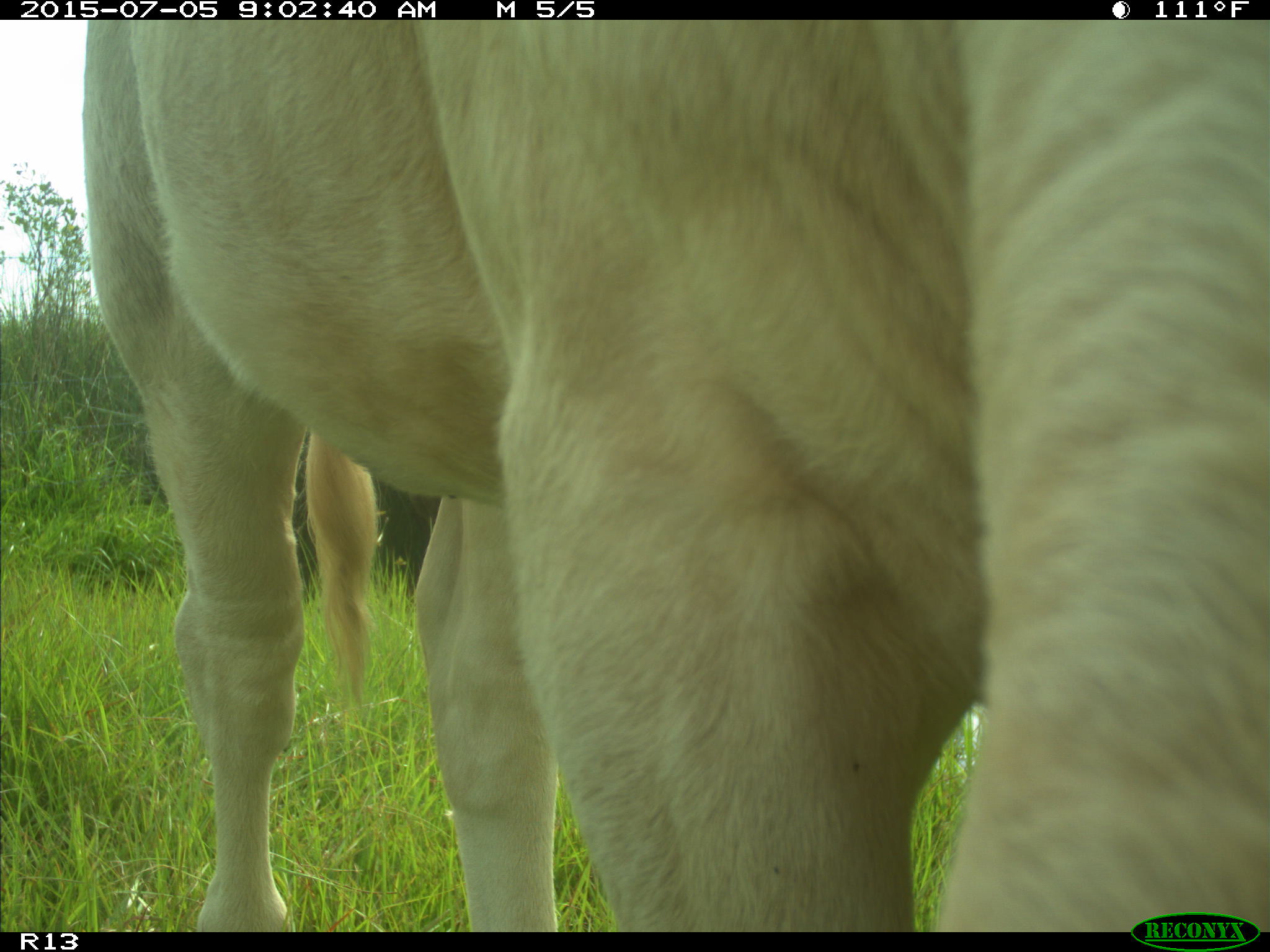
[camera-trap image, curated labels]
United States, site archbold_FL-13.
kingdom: Animalia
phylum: Chordata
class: Mammalia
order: Artiodactyla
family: Bovidae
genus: Bos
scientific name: Bos taurus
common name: domestic cow